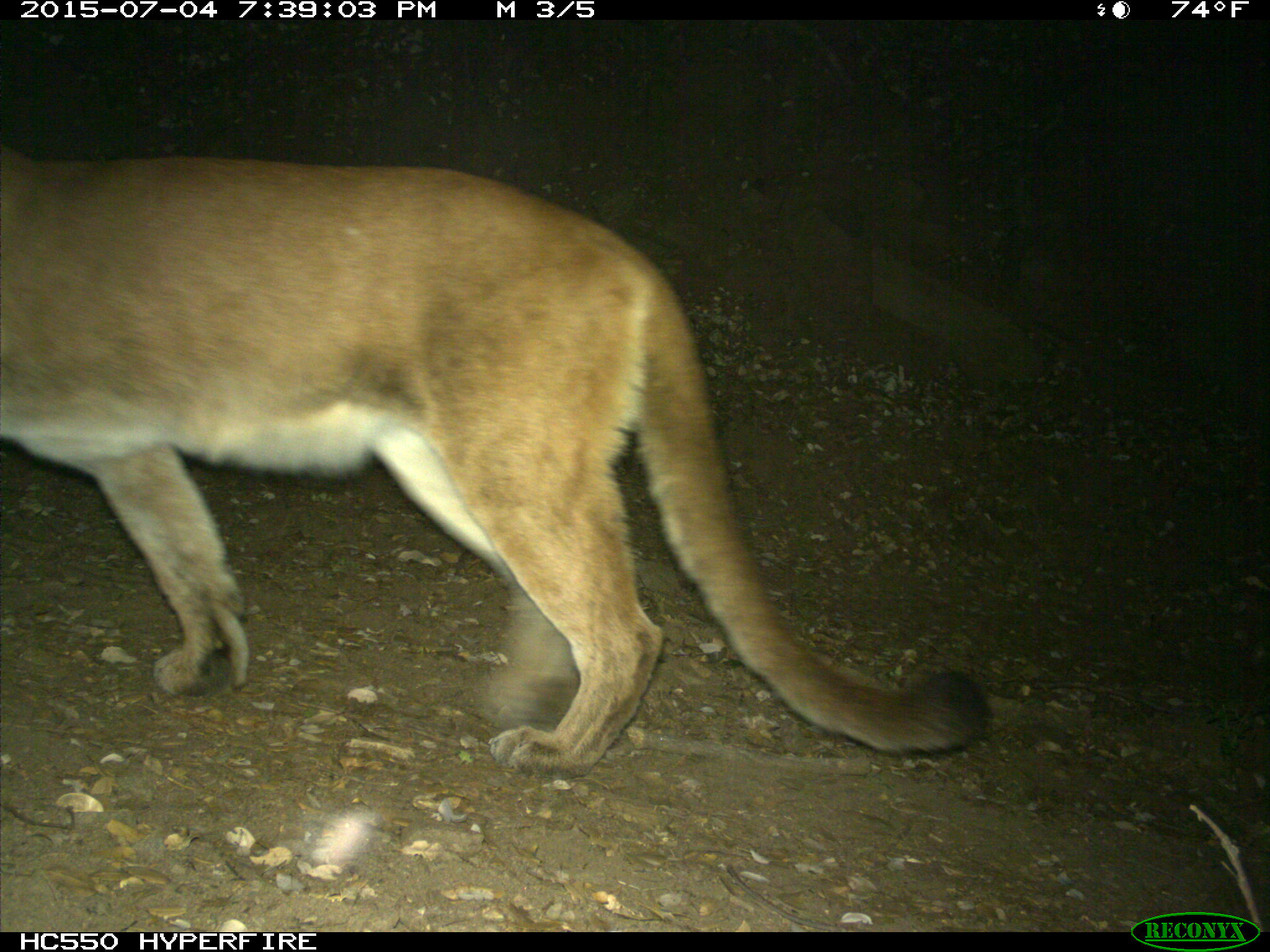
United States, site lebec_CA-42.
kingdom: Animalia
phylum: Chordata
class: Mammalia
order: Carnivora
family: Felidae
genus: Puma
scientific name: Puma concolor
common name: mountain lion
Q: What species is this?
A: Puma concolor (mountain lion).